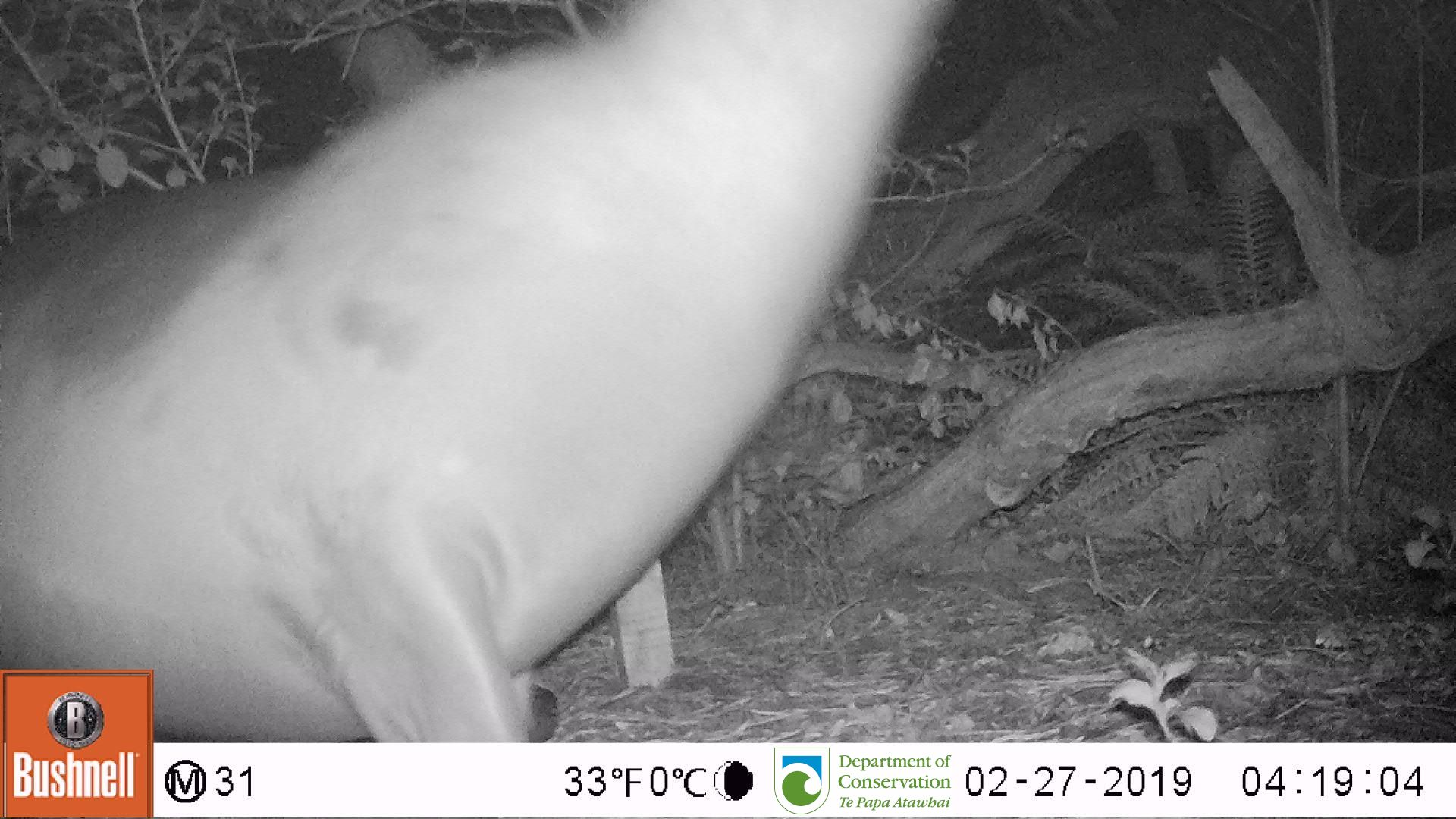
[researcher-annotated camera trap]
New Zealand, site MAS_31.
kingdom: Animalia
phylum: Chordata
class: Mammalia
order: Carnivora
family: Otariidae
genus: Phocarctos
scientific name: Phocarctos hookeri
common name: new zealand sea lion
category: sealion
Sealion (new zealand sea lion) (Phocarctos hookeri).